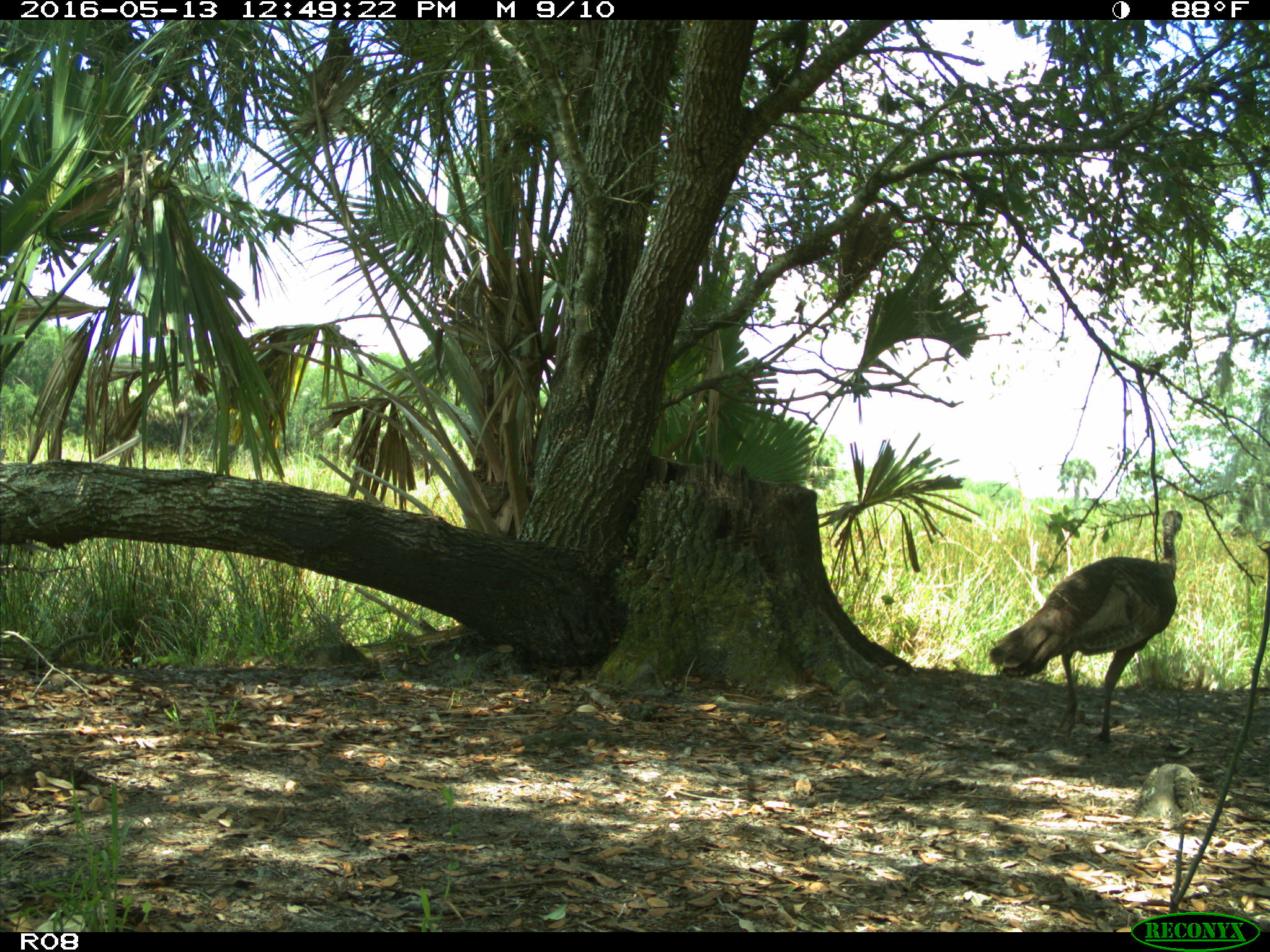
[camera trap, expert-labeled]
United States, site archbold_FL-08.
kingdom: Animalia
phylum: Chordata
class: Aves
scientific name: Aves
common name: birds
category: unidentified bird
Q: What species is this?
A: Unidentified bird (birds) (Aves).